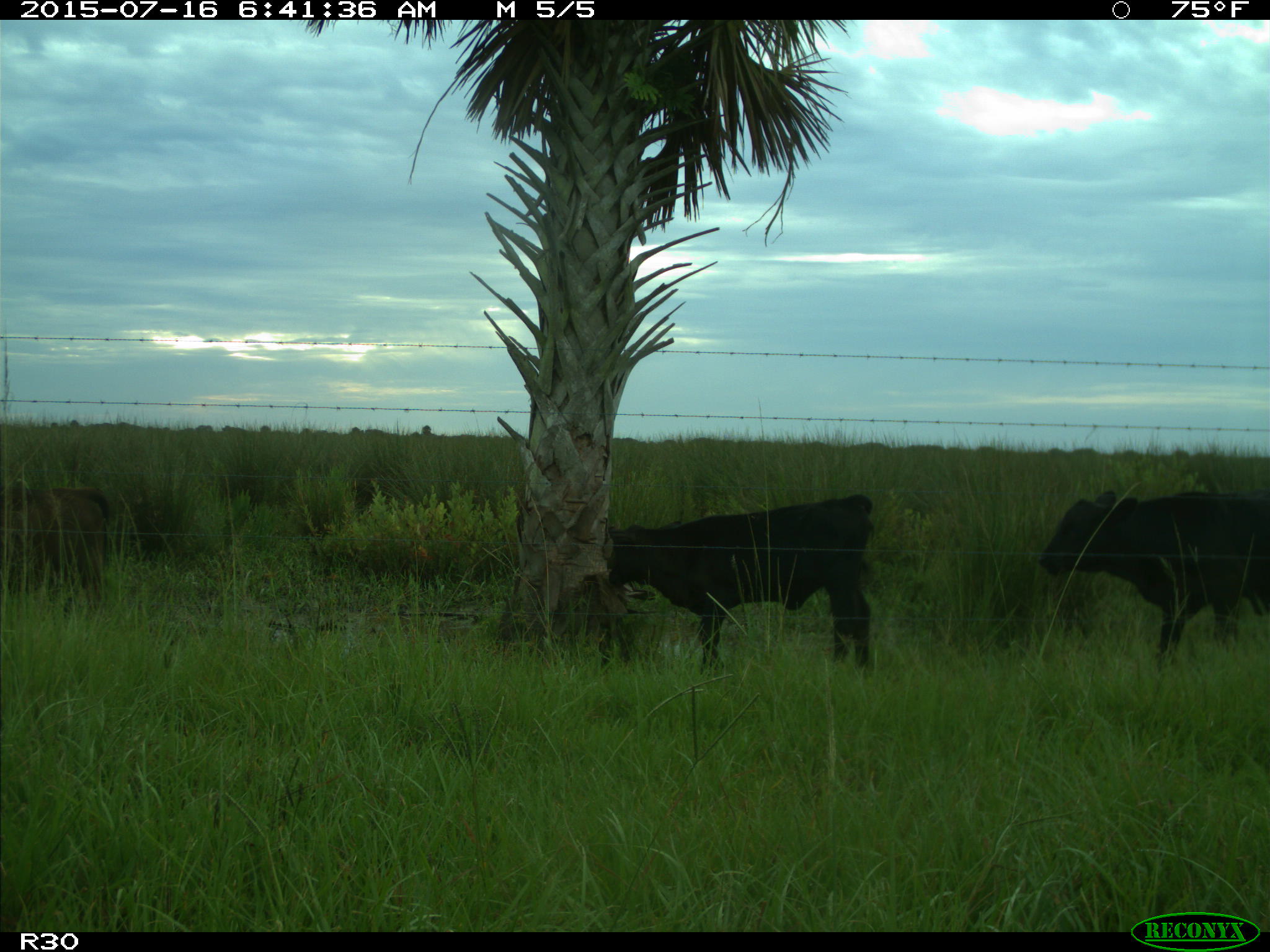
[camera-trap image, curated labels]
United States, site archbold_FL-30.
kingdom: Animalia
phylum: Chordata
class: Mammalia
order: Artiodactyla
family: Bovidae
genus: Bos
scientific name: Bos taurus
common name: domestic cow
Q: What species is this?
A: Bos taurus (domestic cow).